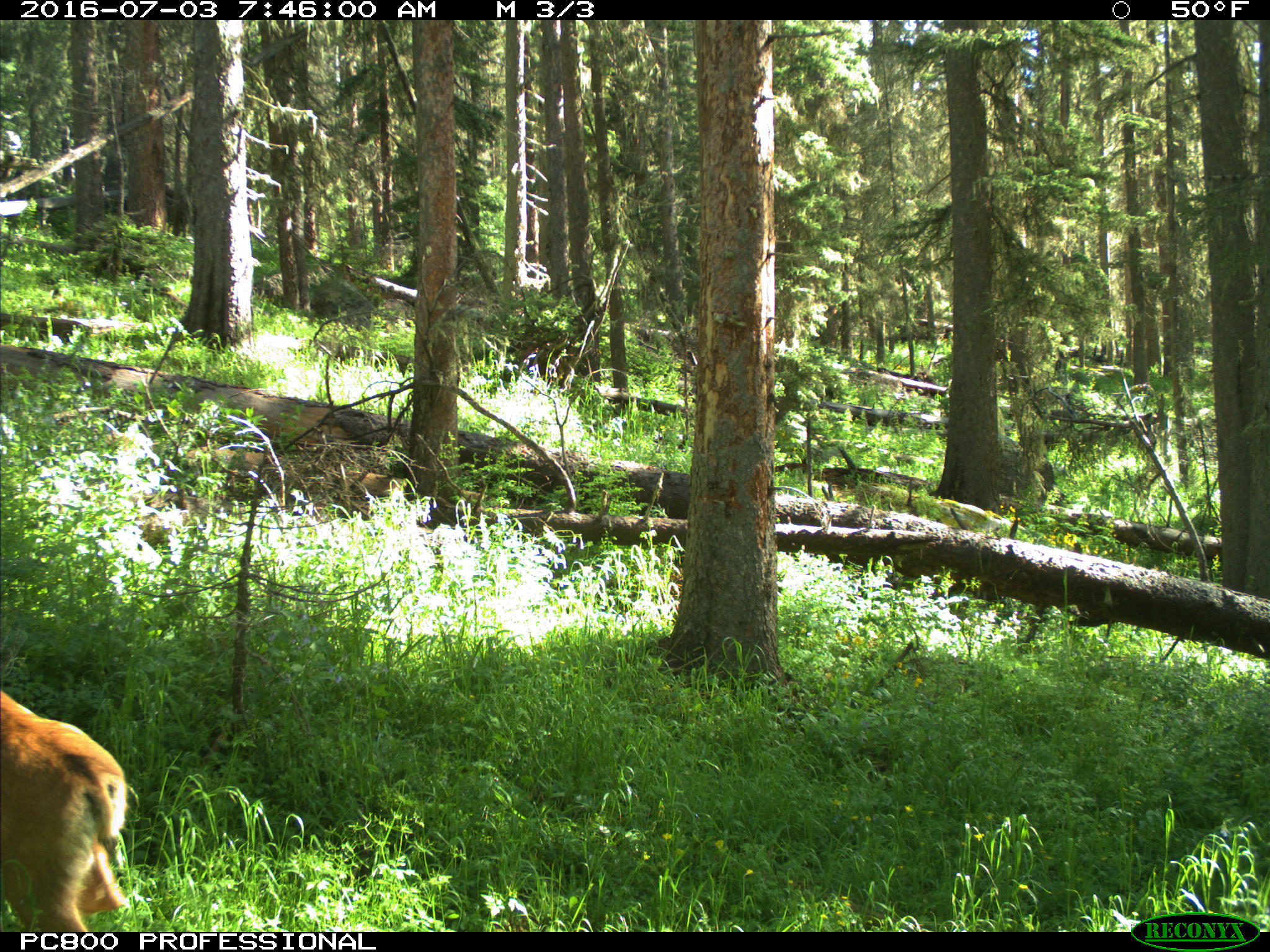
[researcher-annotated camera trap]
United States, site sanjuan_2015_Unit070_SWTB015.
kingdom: Animalia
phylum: Chordata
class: Mammalia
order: Artiodactyla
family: Cervidae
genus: Odocoileus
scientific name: Odocoileus hemionus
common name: mule deer